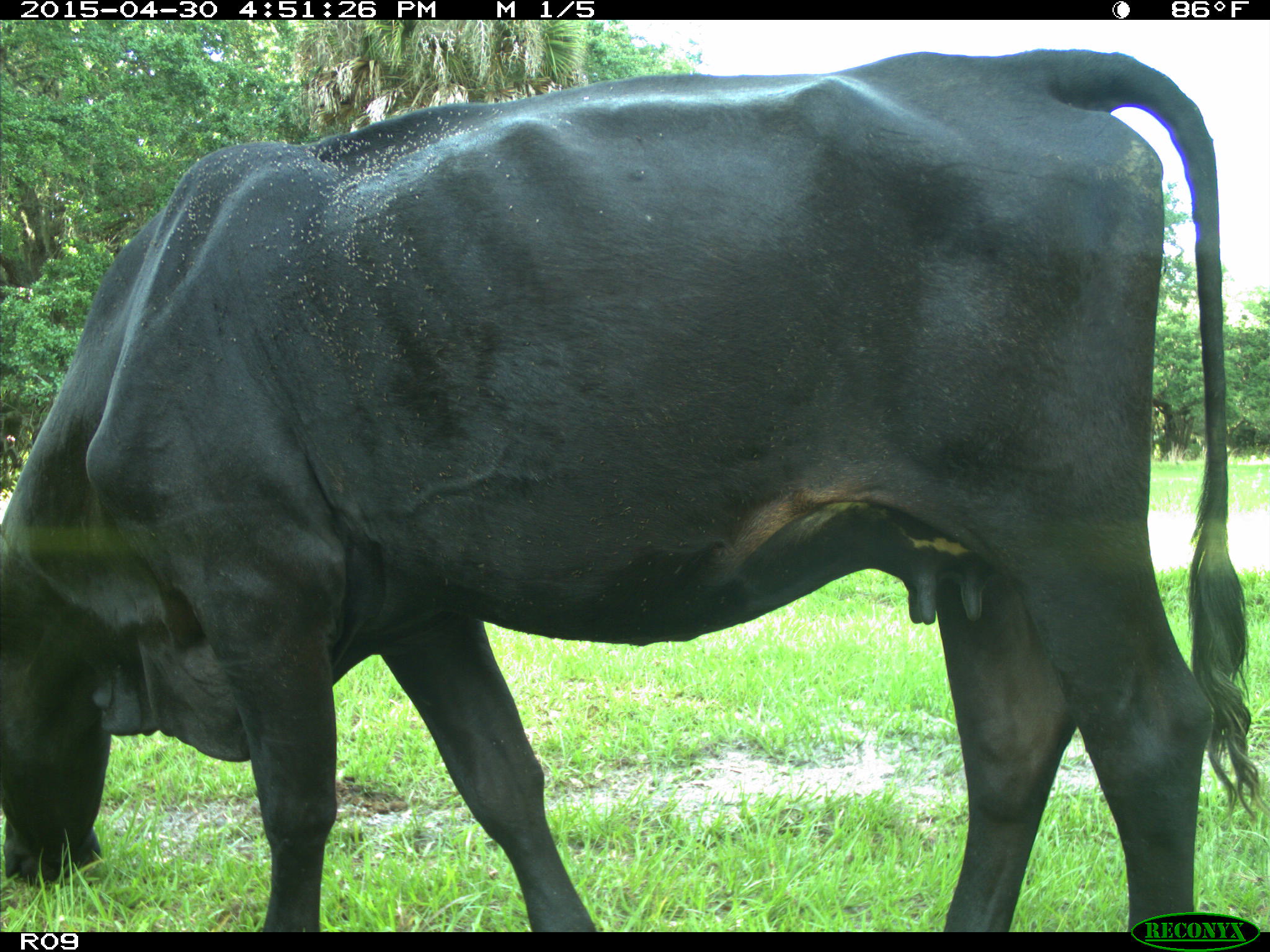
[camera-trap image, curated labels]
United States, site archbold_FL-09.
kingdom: Animalia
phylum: Chordata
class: Mammalia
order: Artiodactyla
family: Bovidae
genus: Bos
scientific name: Bos taurus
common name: domestic cow